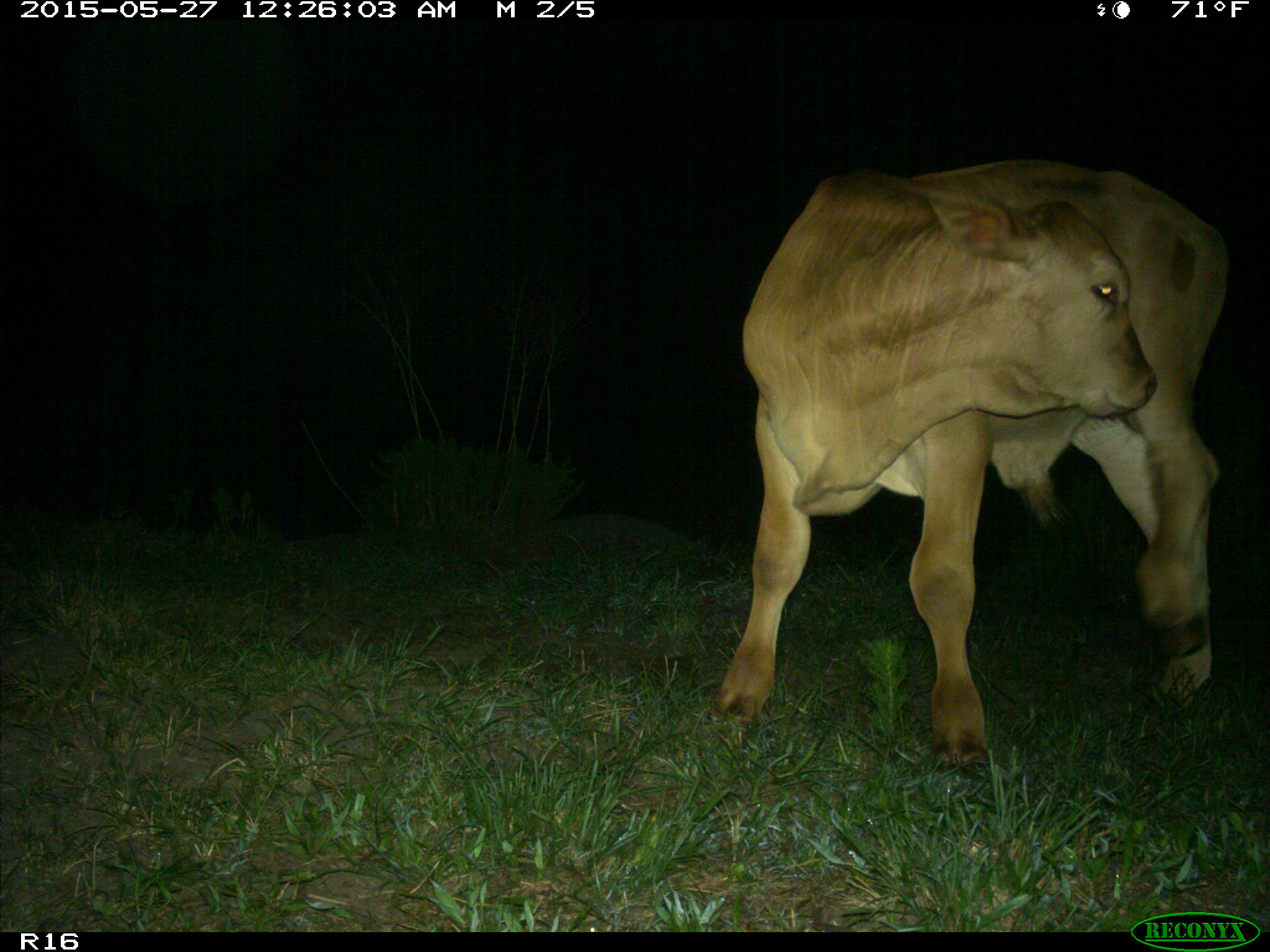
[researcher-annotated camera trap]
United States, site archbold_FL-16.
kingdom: Animalia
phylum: Chordata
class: Mammalia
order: Artiodactyla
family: Bovidae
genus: Bos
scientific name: Bos taurus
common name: domestic cow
Bos taurus (domestic cow).